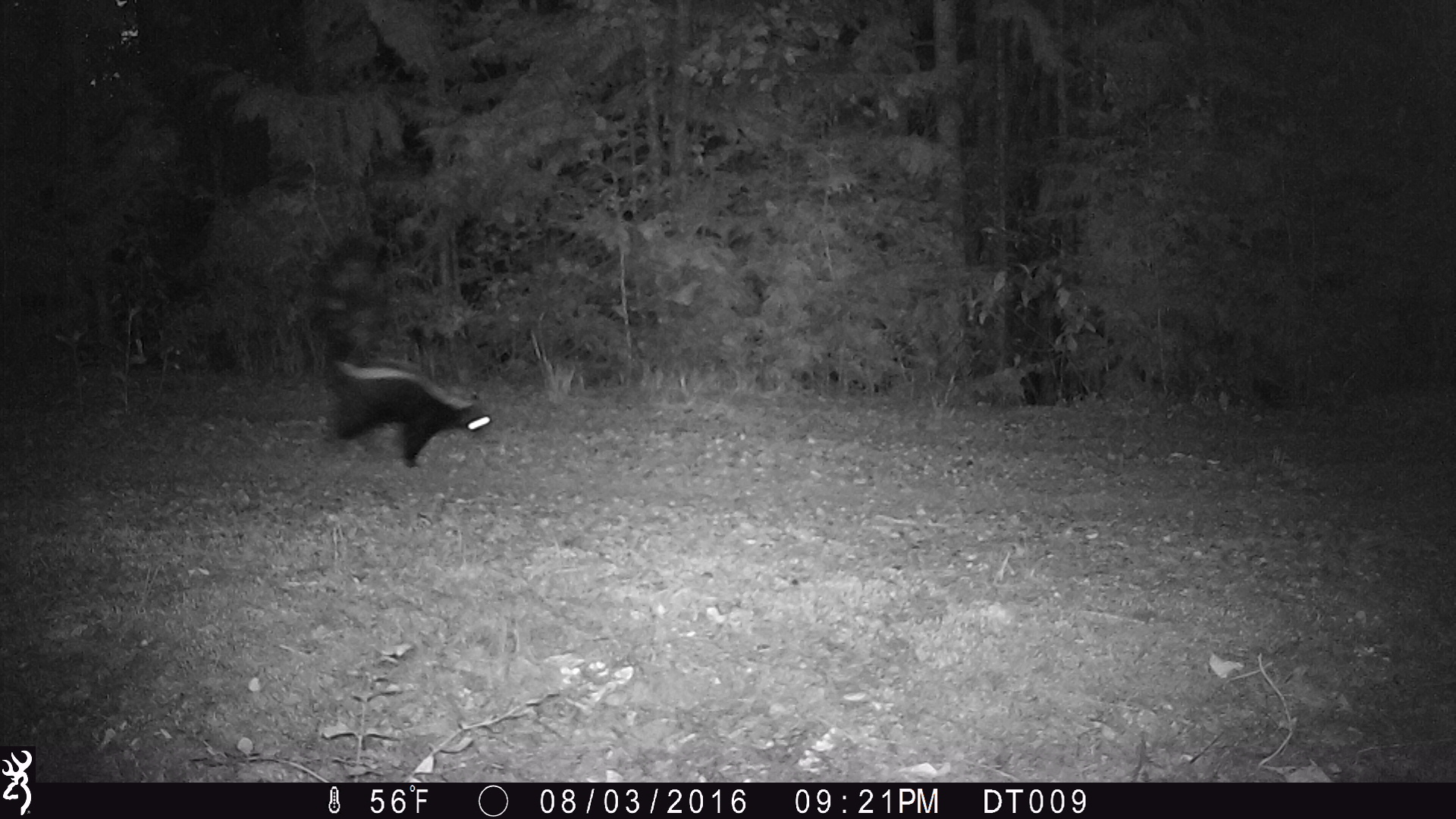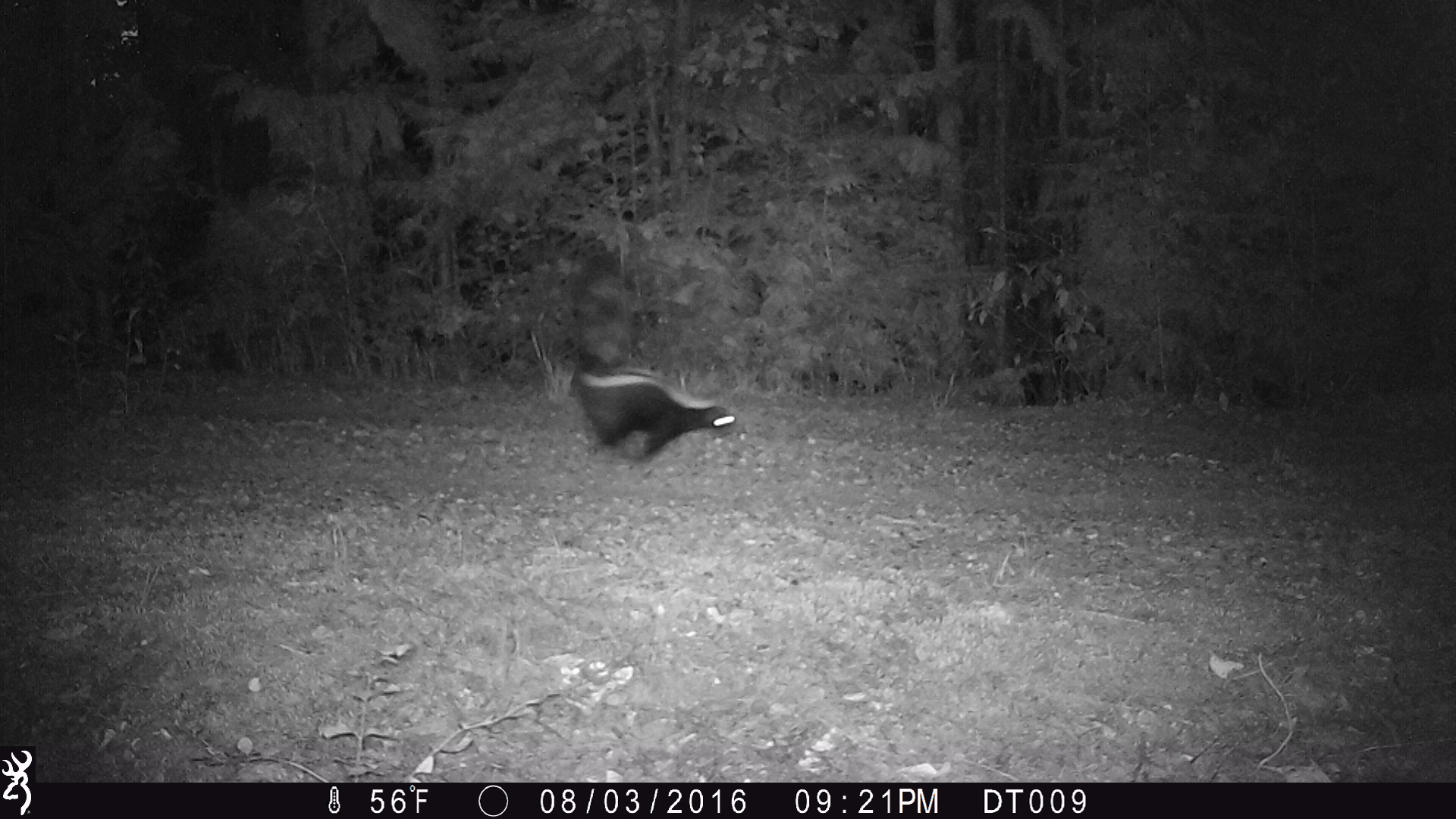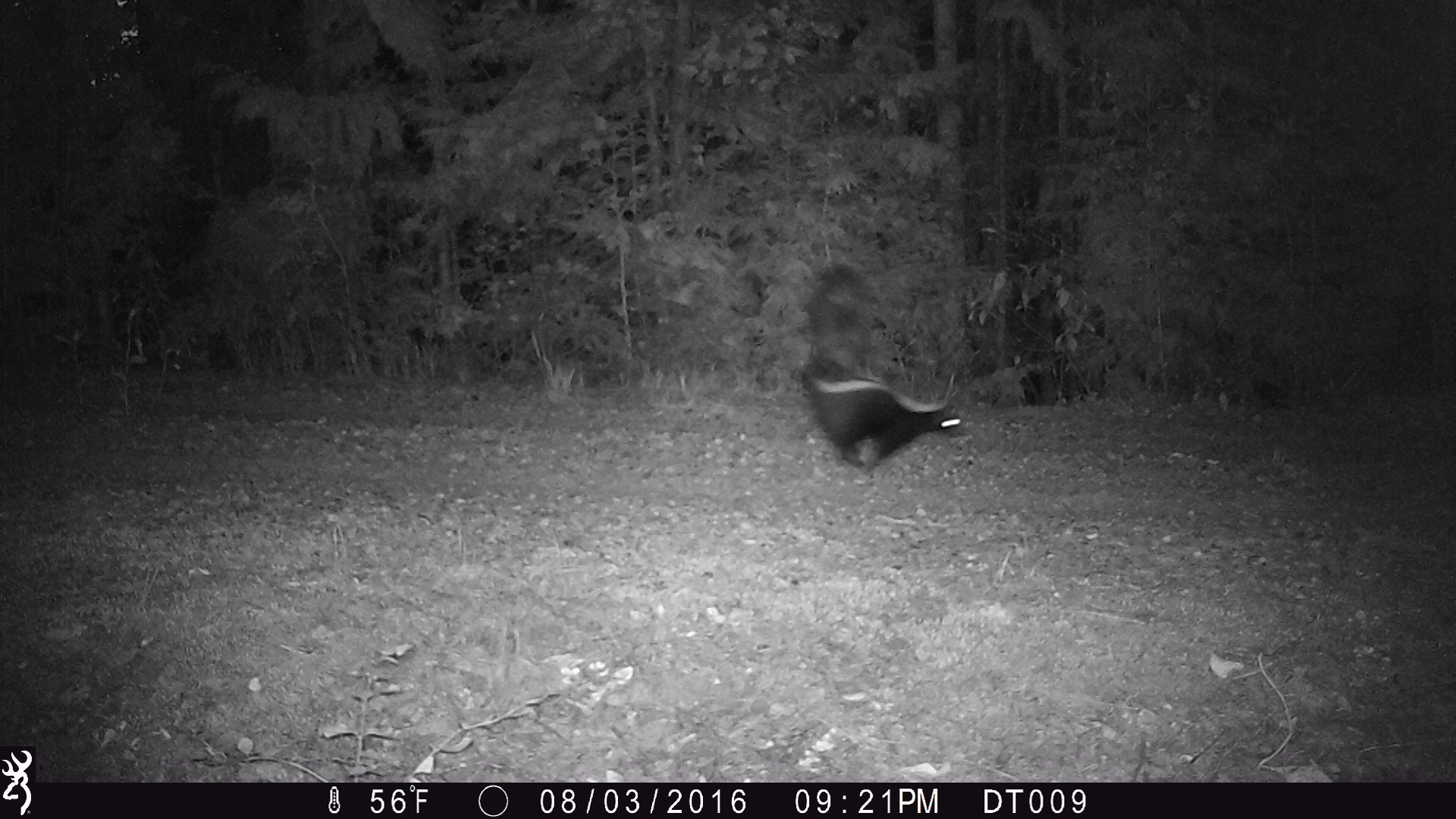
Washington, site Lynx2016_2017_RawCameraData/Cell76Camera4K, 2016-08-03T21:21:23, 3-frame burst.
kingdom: Animalia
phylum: Chordata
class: Mammalia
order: Carnivora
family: Mephitidae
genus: Mephitis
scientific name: Mephitis mephitis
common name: striped skunk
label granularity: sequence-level